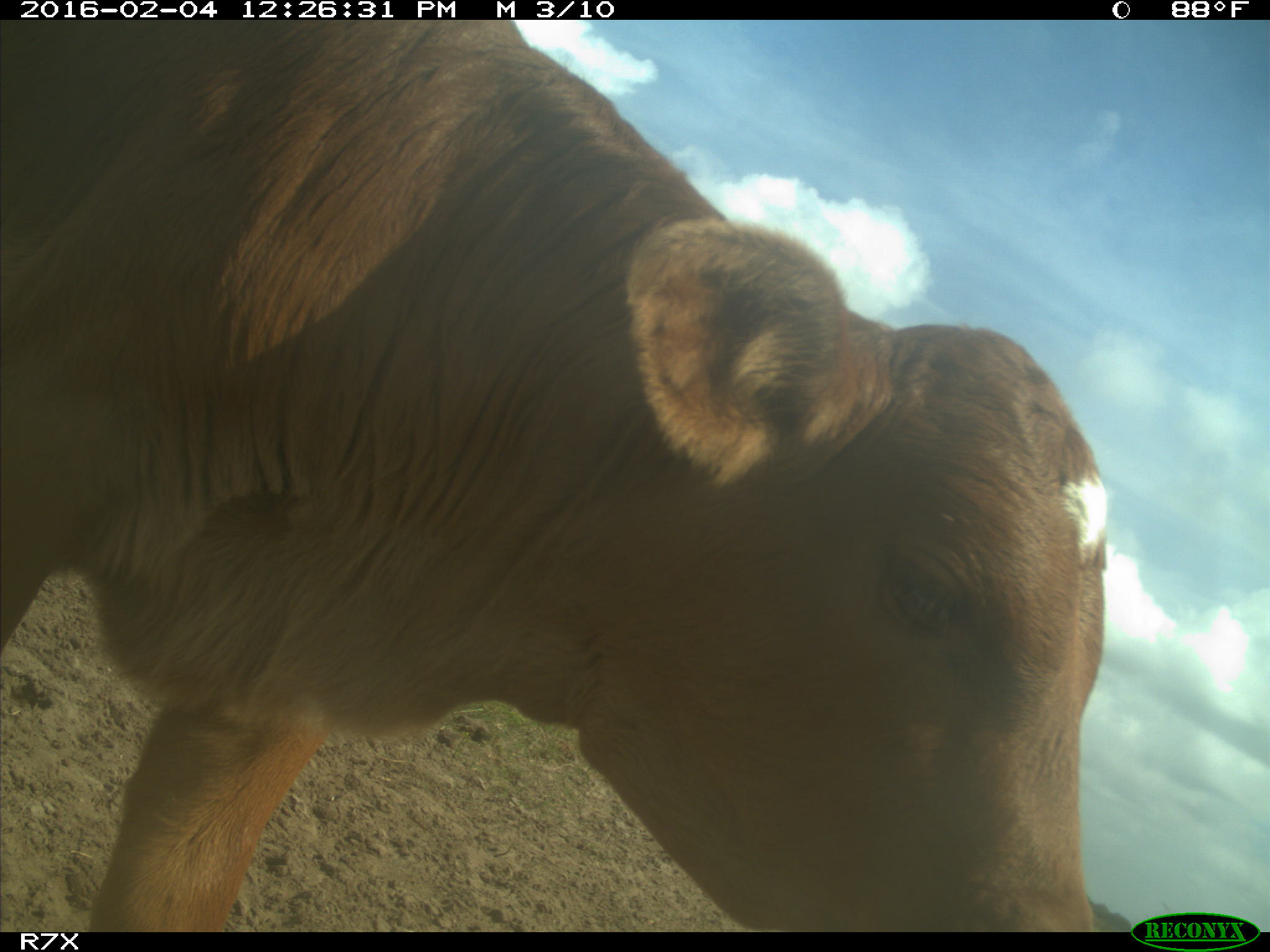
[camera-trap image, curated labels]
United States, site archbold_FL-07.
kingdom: Animalia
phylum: Chordata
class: Mammalia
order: Artiodactyla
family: Bovidae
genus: Bos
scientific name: Bos taurus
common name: domestic cow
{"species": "Bos taurus (domestic cow)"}